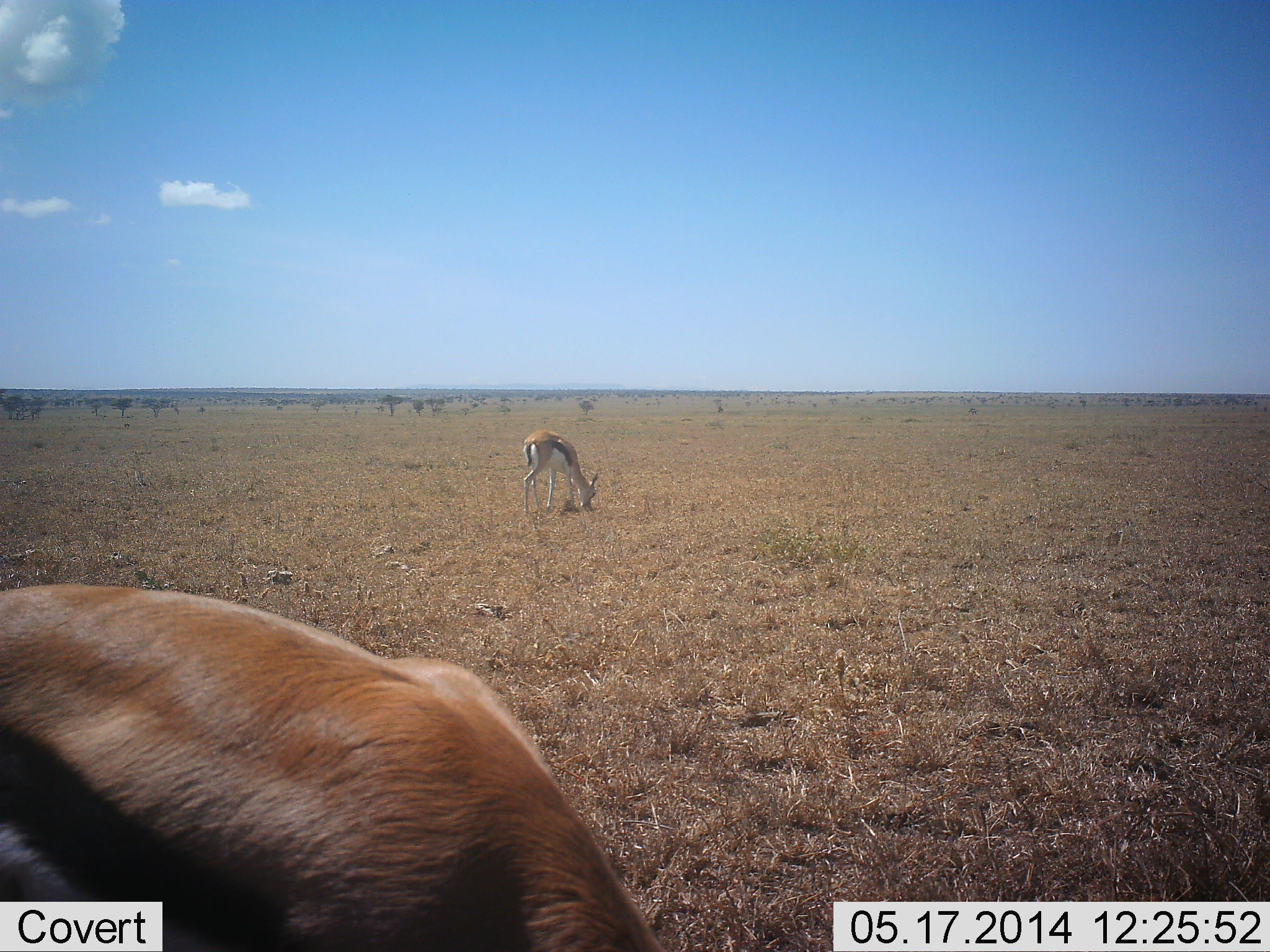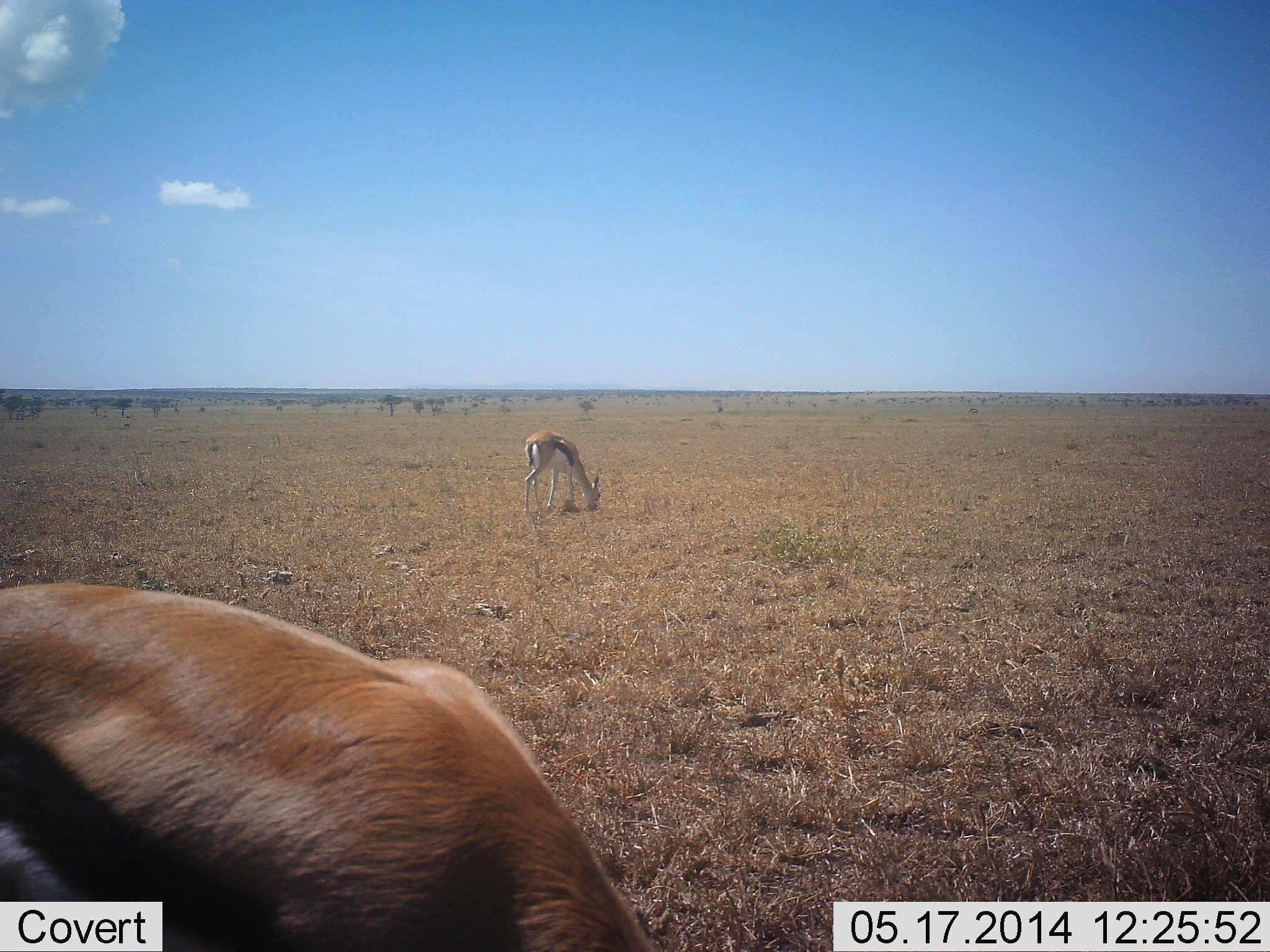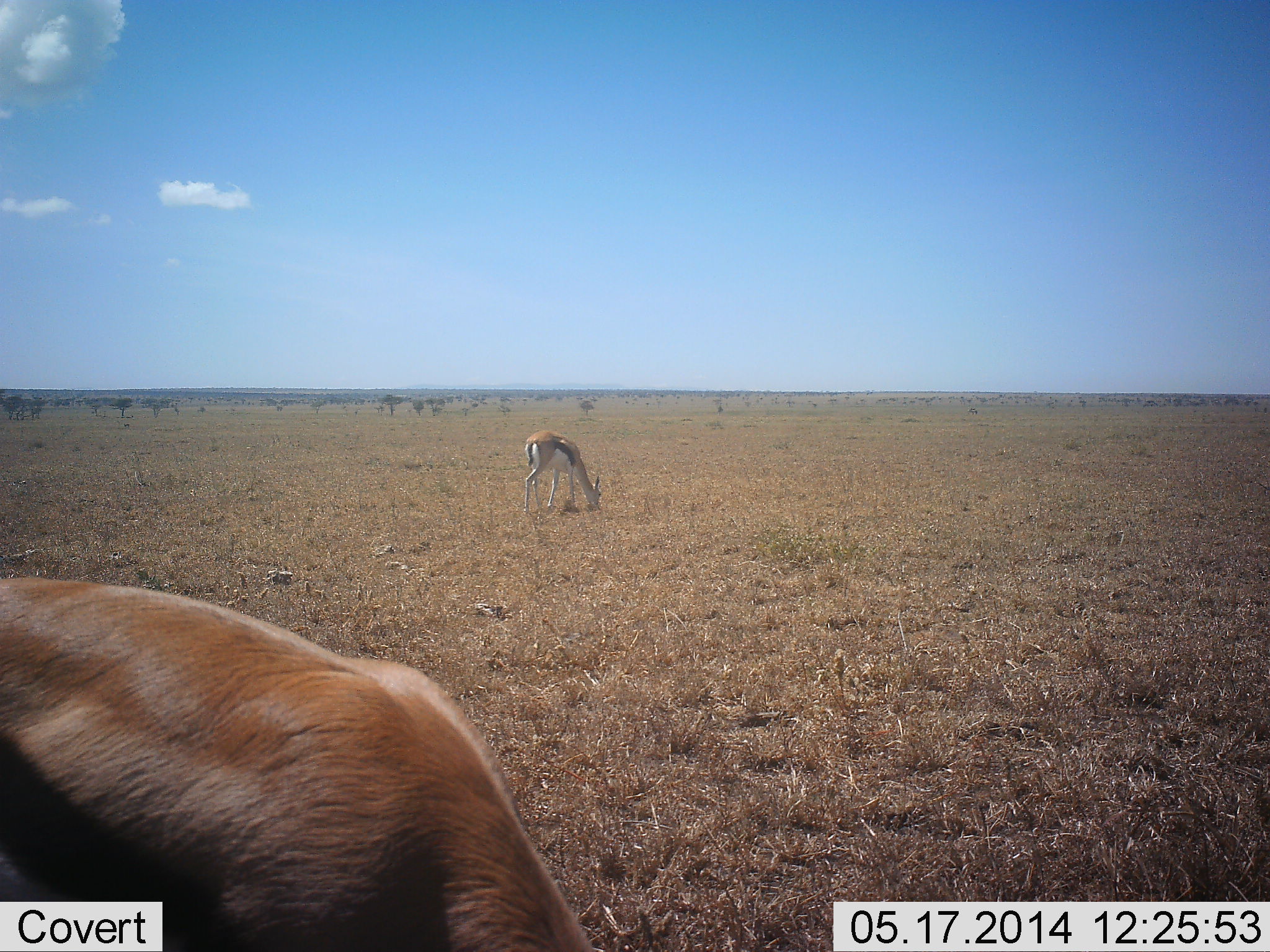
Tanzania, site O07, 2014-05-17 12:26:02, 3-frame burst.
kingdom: Animalia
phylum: Chordata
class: Mammalia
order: Artiodactyla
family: Bovidae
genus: Eudorcas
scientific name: Eudorcas thomsonii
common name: thomson's gazelle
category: gazellethomsons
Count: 2.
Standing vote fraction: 30%.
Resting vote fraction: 0%.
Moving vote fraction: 0%.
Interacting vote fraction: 0%.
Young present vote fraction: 0%.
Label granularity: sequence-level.